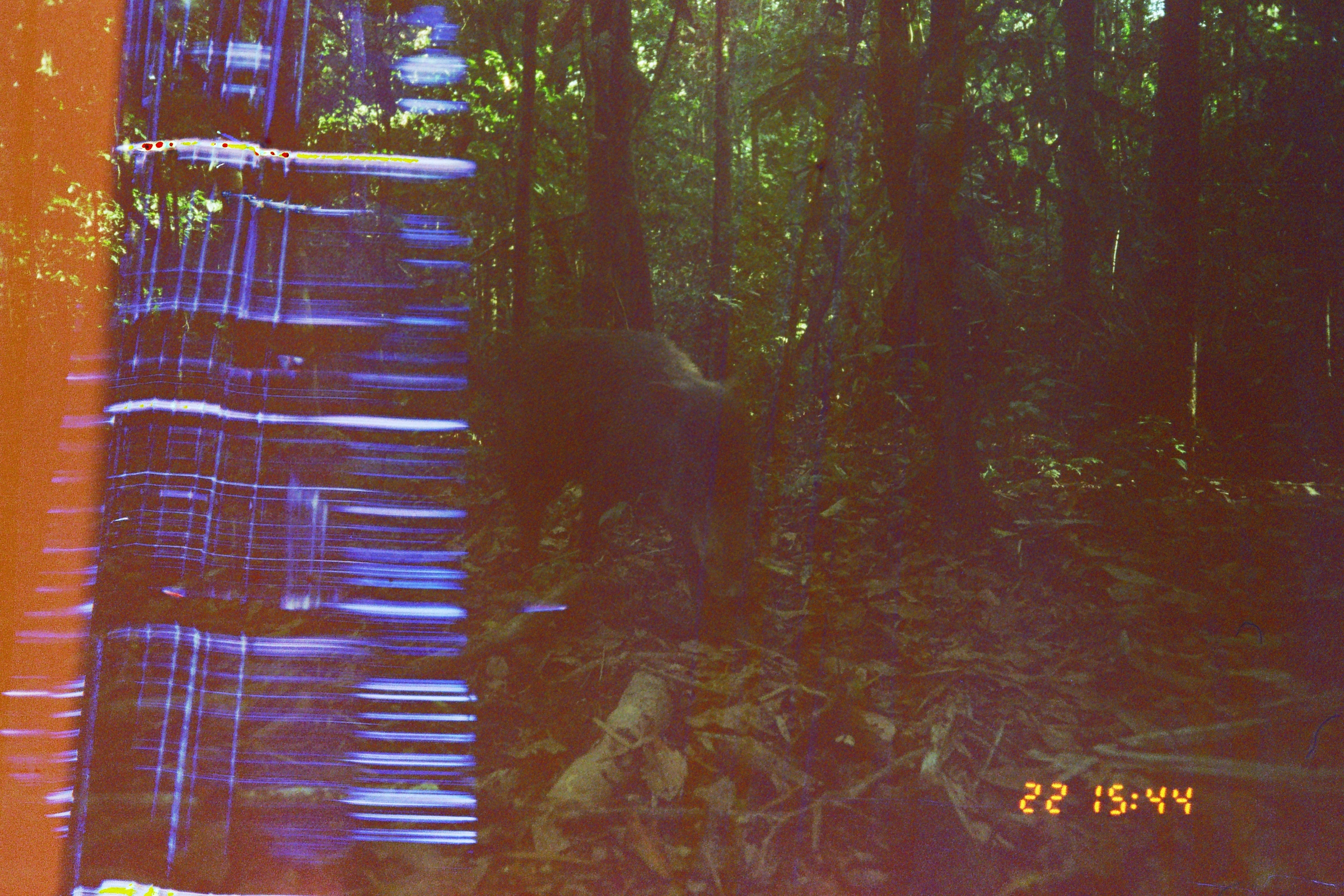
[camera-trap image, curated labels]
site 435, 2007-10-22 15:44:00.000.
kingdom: Animalia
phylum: Chordata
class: Mammalia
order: Artiodactyla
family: Tayassuidae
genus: Tayassu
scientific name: Tayassu pecari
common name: white-lipped peccary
Tayassu pecari (white-lipped peccary).